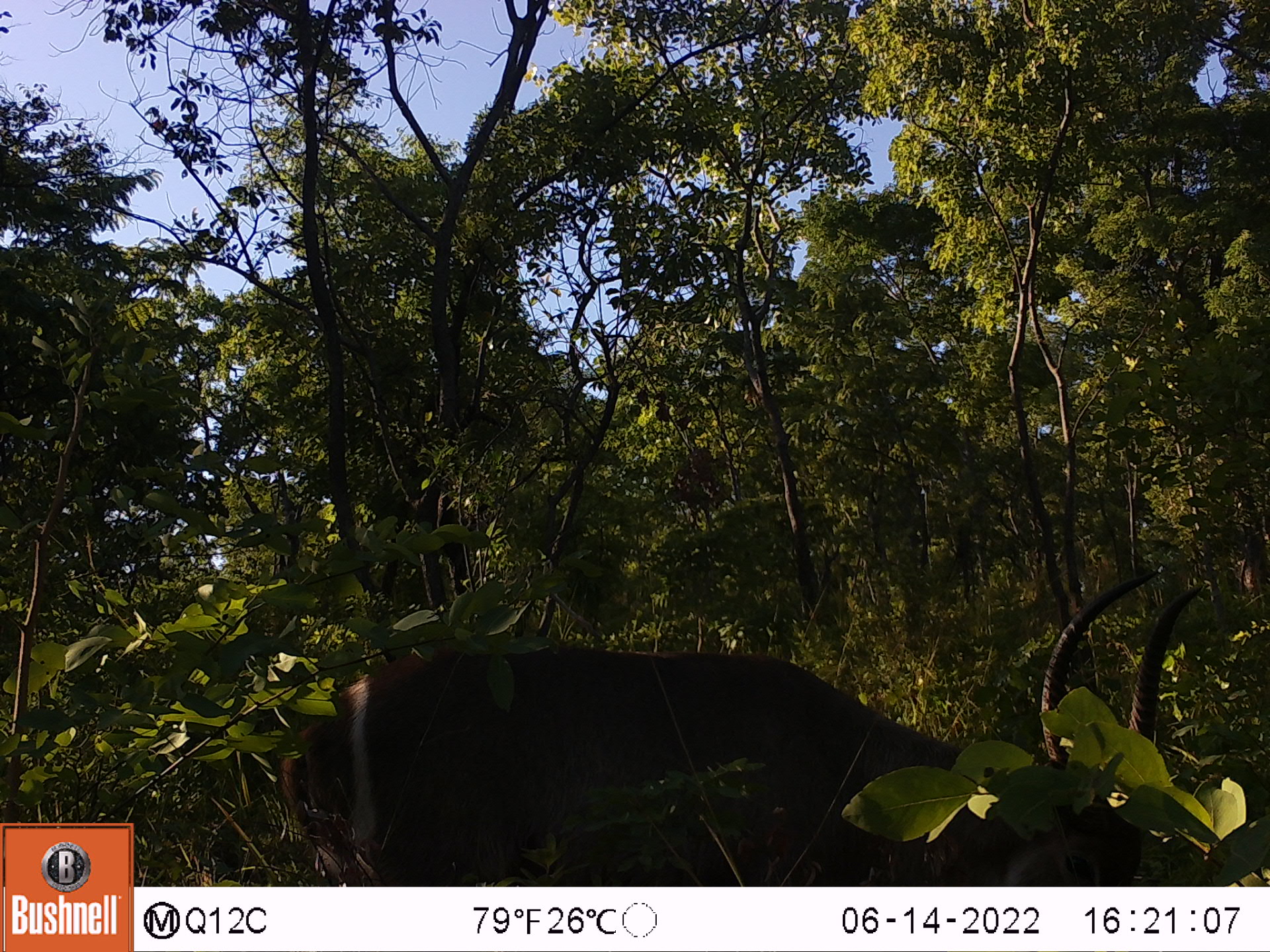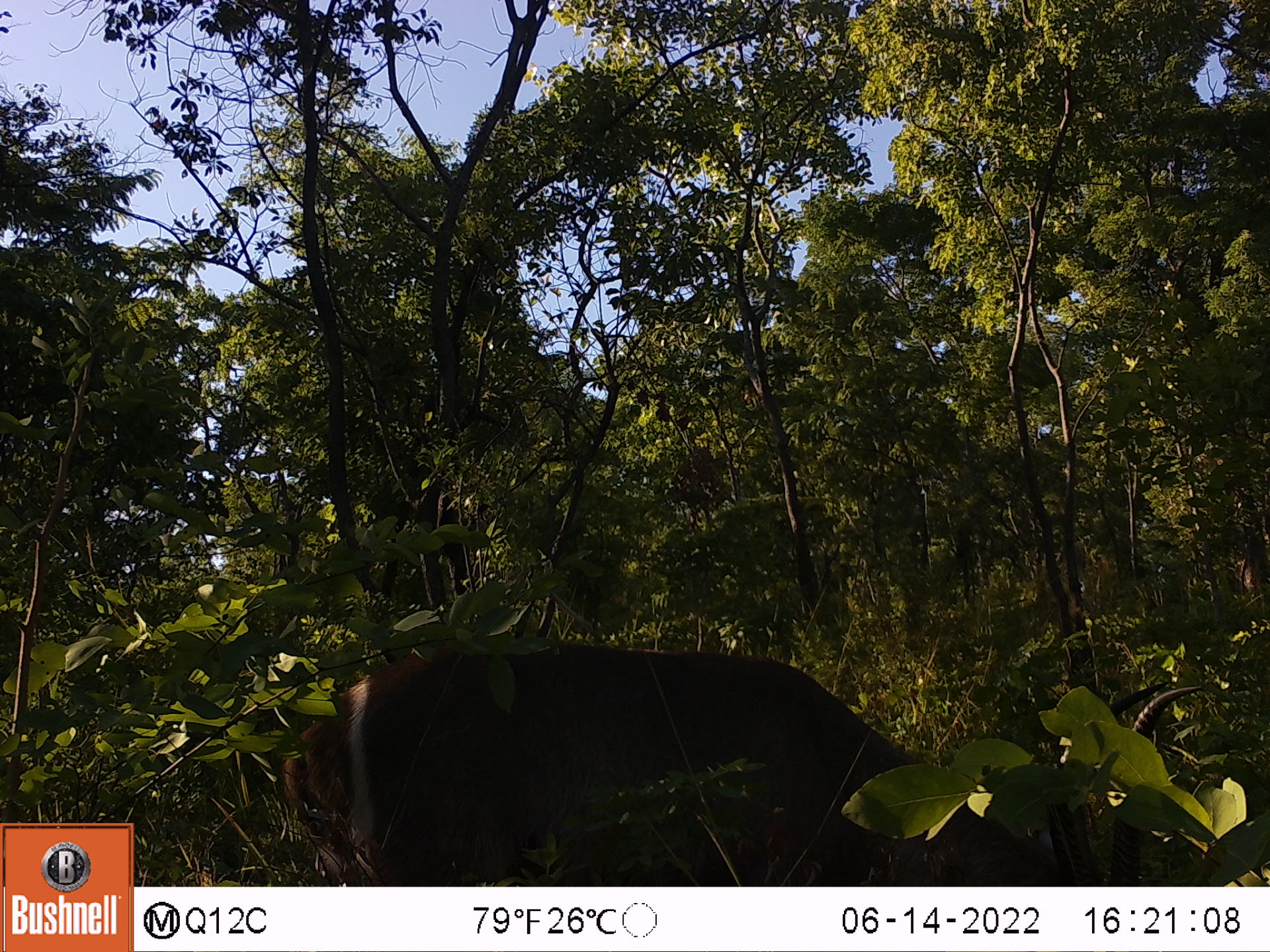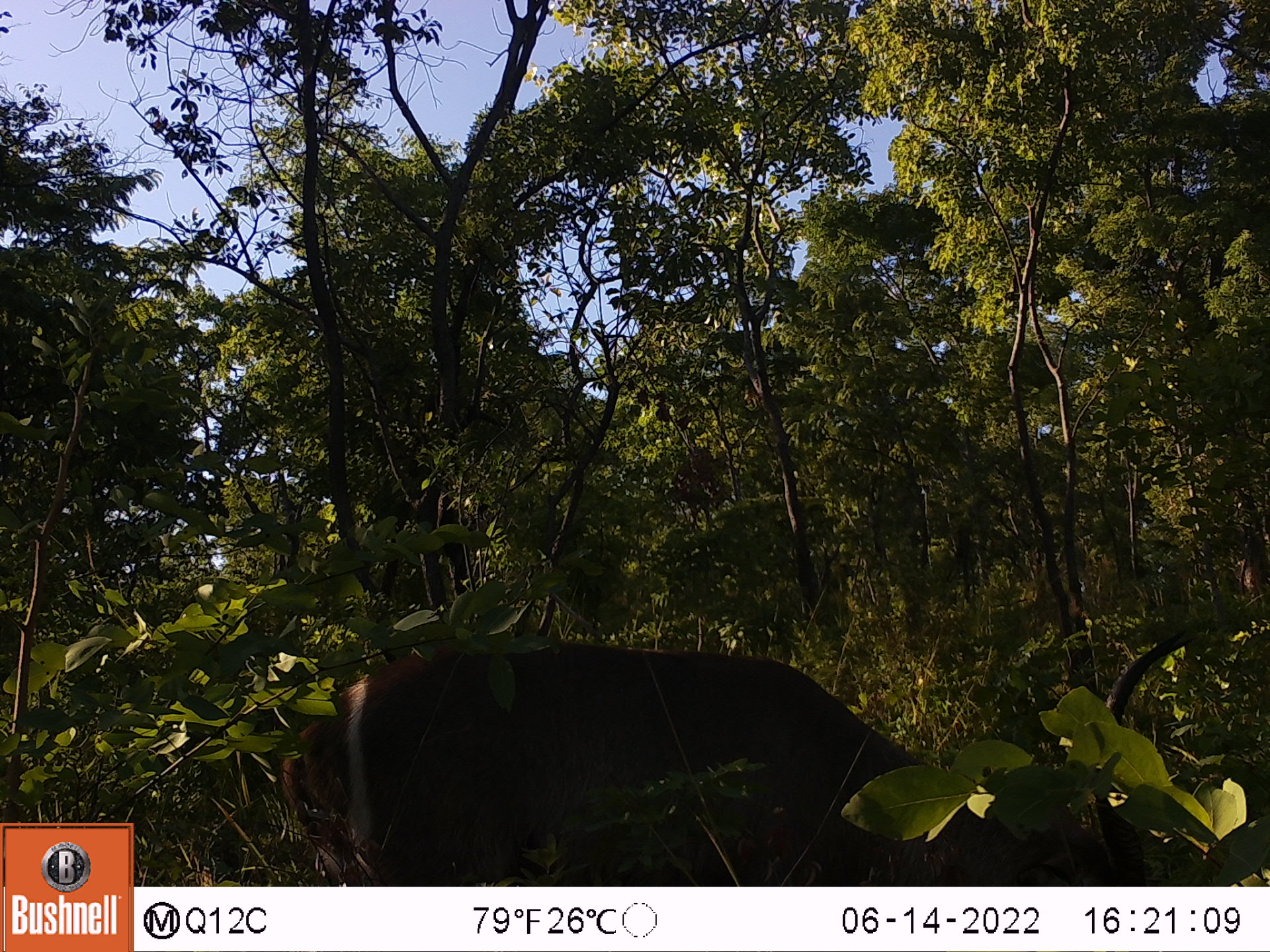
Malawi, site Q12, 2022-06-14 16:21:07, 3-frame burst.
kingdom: Animalia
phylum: Chordata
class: Mammalia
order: Artiodactyla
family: Bovidae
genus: Kobus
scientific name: Kobus ellipsiprymnus ellipsiprymnus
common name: common waterbuck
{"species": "common waterbuck (Kobus ellipsiprymnus ellipsiprymnus)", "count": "1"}